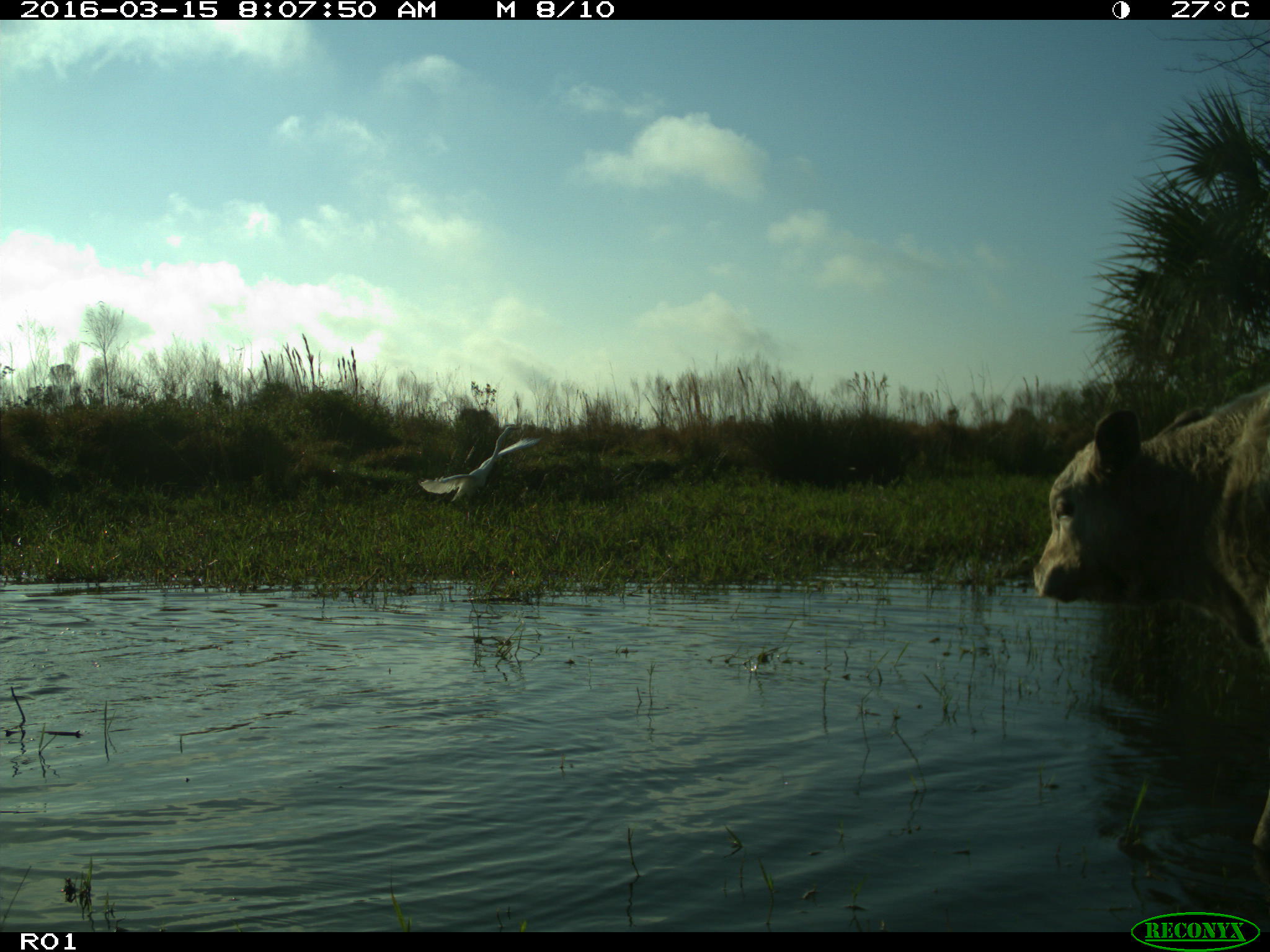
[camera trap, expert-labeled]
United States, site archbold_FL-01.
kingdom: Animalia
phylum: Chordata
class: Mammalia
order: Artiodactyla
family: Bovidae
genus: Bos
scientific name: Bos taurus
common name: domestic cow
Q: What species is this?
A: Bos taurus (domestic cow).